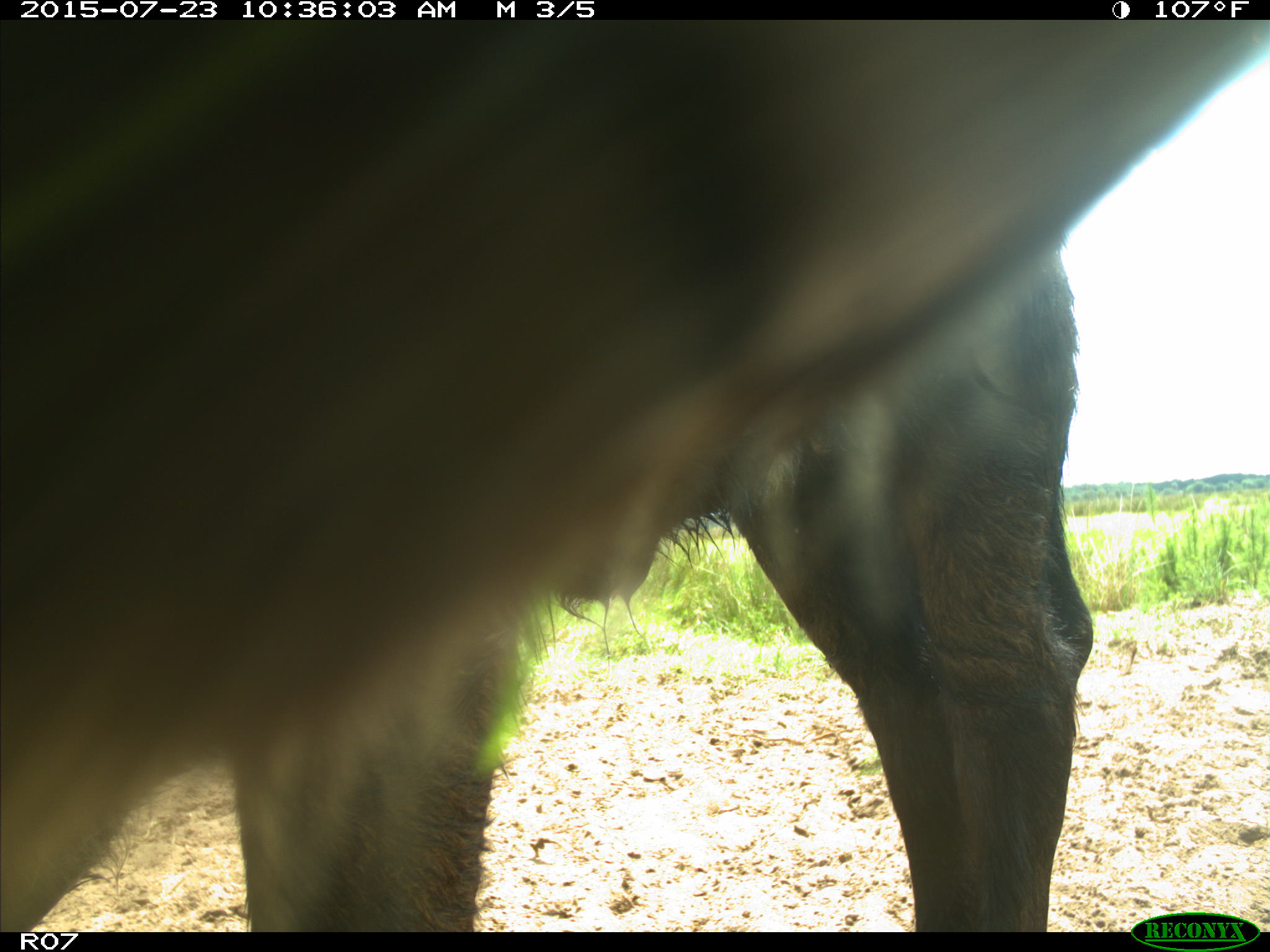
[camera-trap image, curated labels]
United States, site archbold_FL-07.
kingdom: Animalia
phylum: Chordata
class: Mammalia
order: Artiodactyla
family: Bovidae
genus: Bos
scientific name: Bos taurus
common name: domestic cow